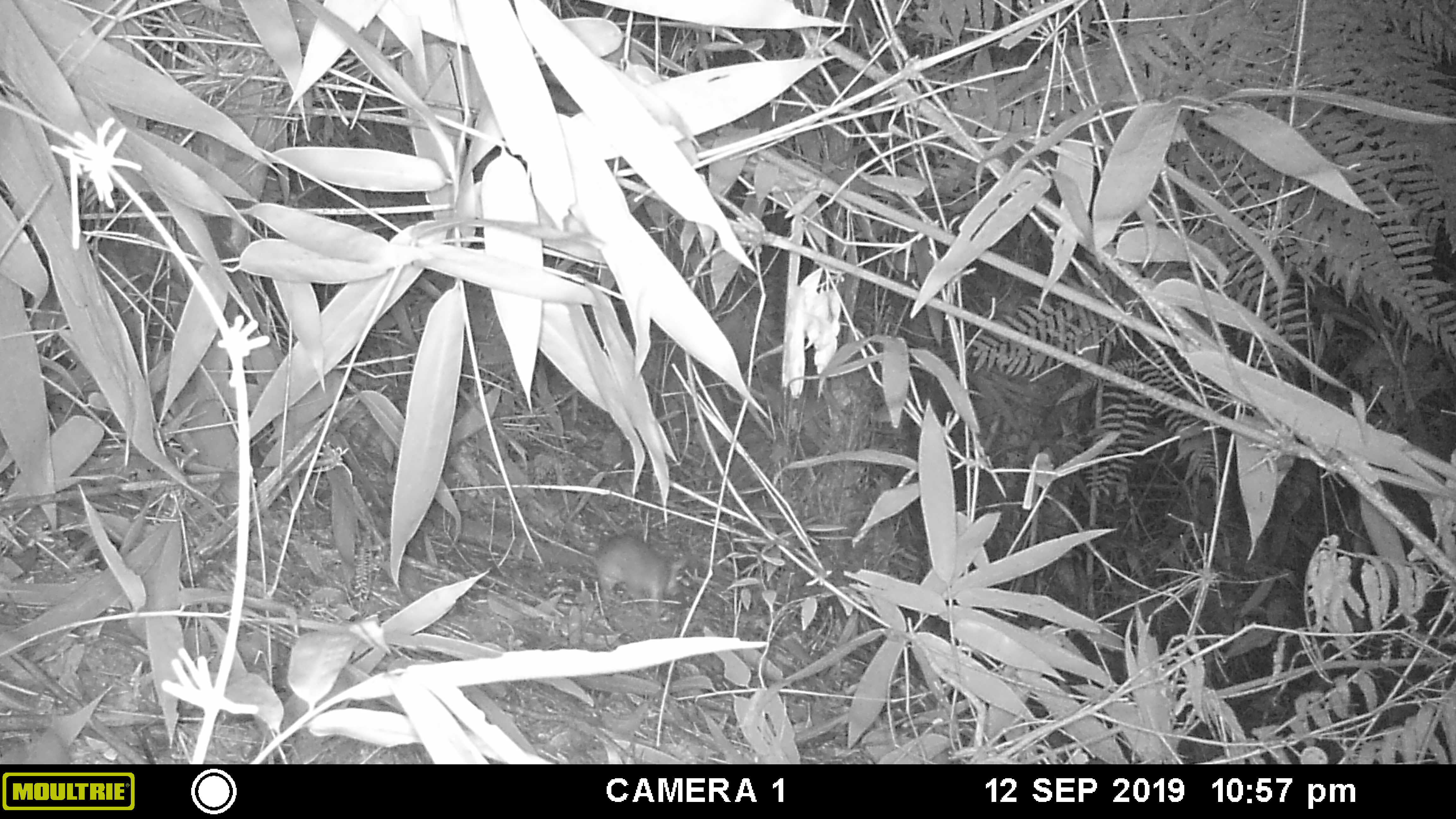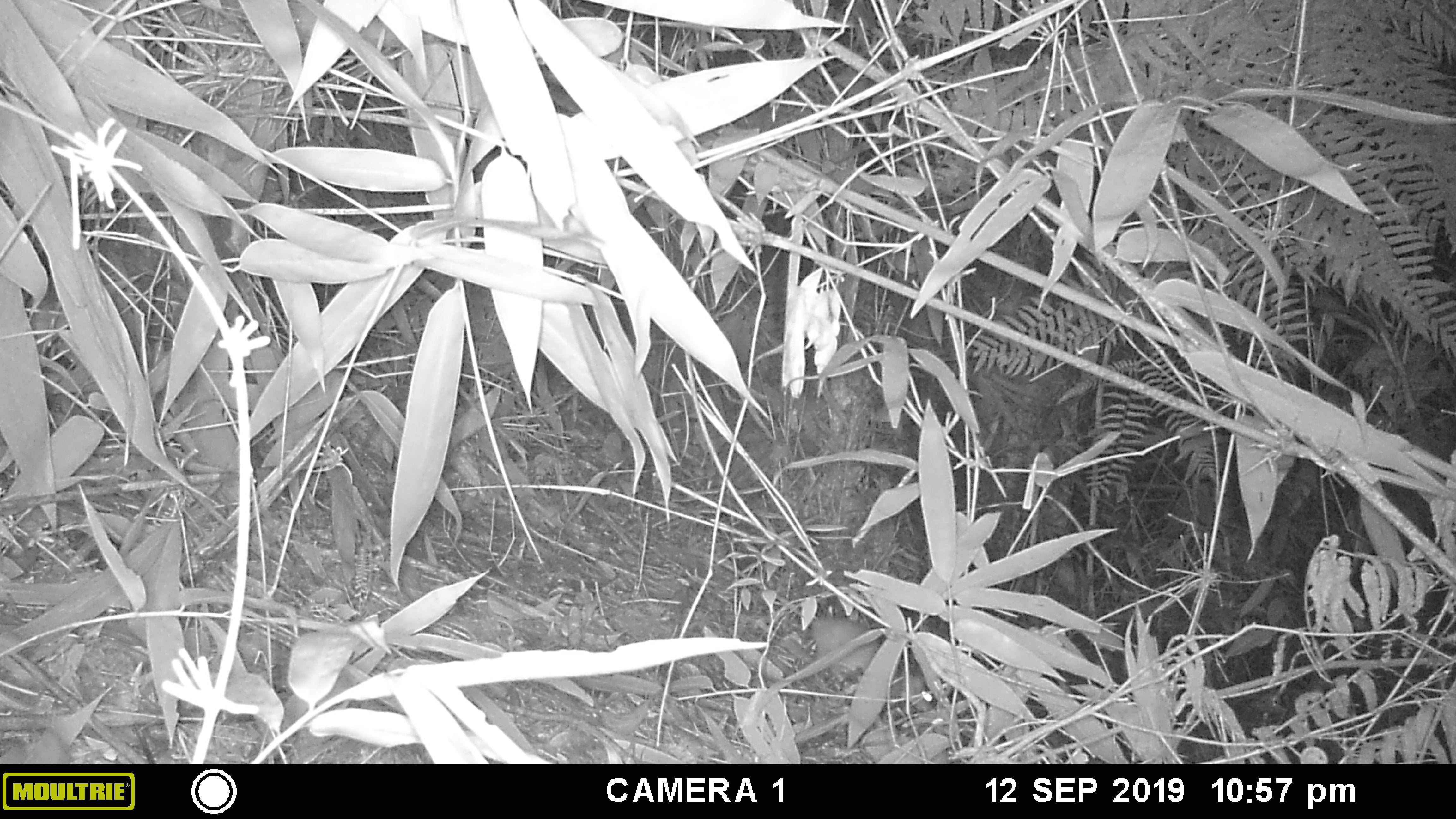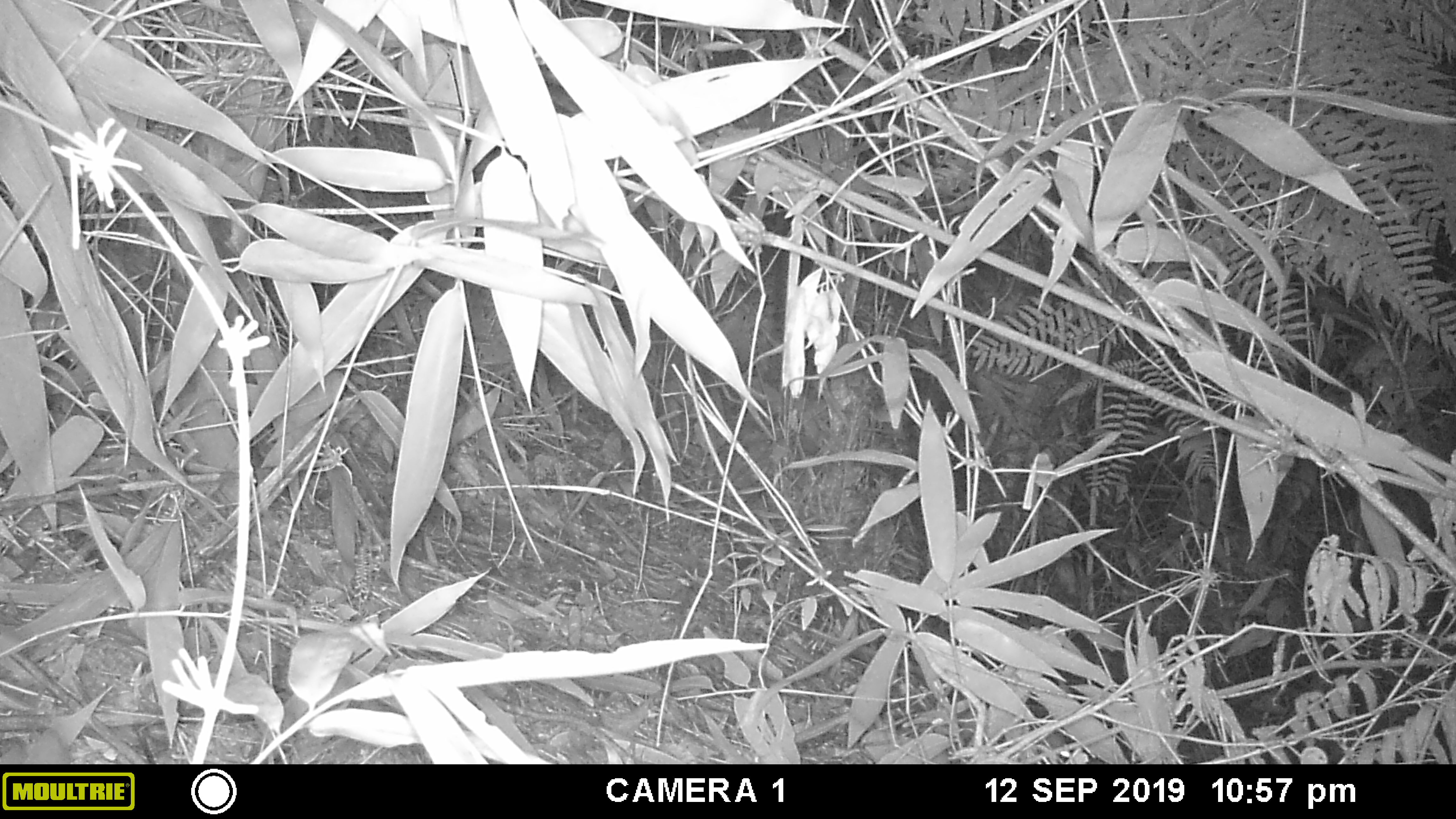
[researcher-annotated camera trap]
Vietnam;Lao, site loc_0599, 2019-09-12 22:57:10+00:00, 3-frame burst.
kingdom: Animalia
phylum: Chordata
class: Mammalia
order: Rodentia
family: Muridae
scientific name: Muridae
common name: old-world mice and rats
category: unidentified murid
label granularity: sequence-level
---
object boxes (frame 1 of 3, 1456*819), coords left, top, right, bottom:
unidentified murid: 517, 517, 683, 621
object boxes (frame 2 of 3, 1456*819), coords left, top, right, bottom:
unidentified murid: 685, 550, 931, 712